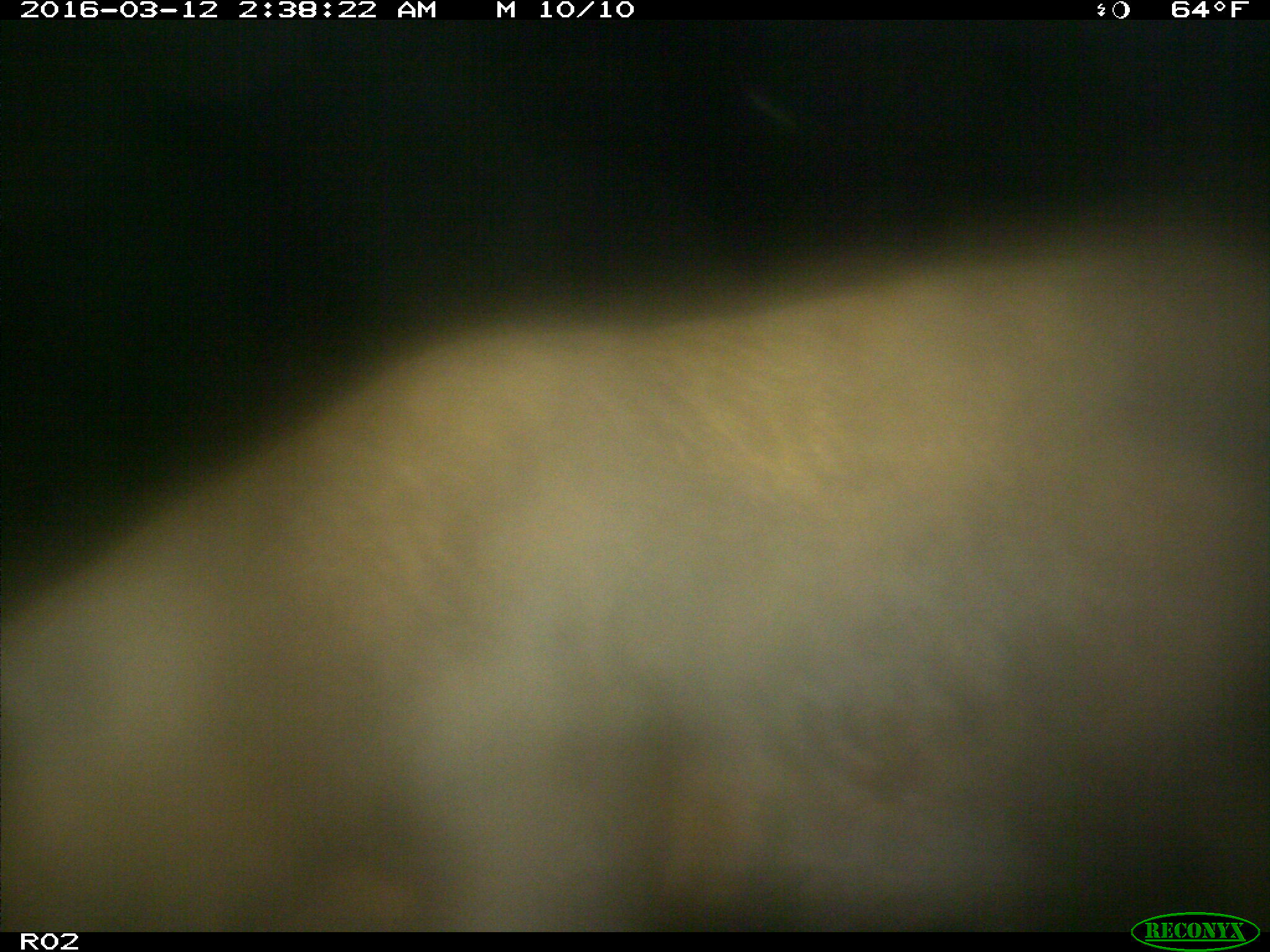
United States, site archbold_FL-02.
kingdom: Animalia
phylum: Chordata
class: Mammalia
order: Artiodactyla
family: Suidae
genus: Sus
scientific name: Sus scrofa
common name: wild boar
Sus scrofa (wild boar).